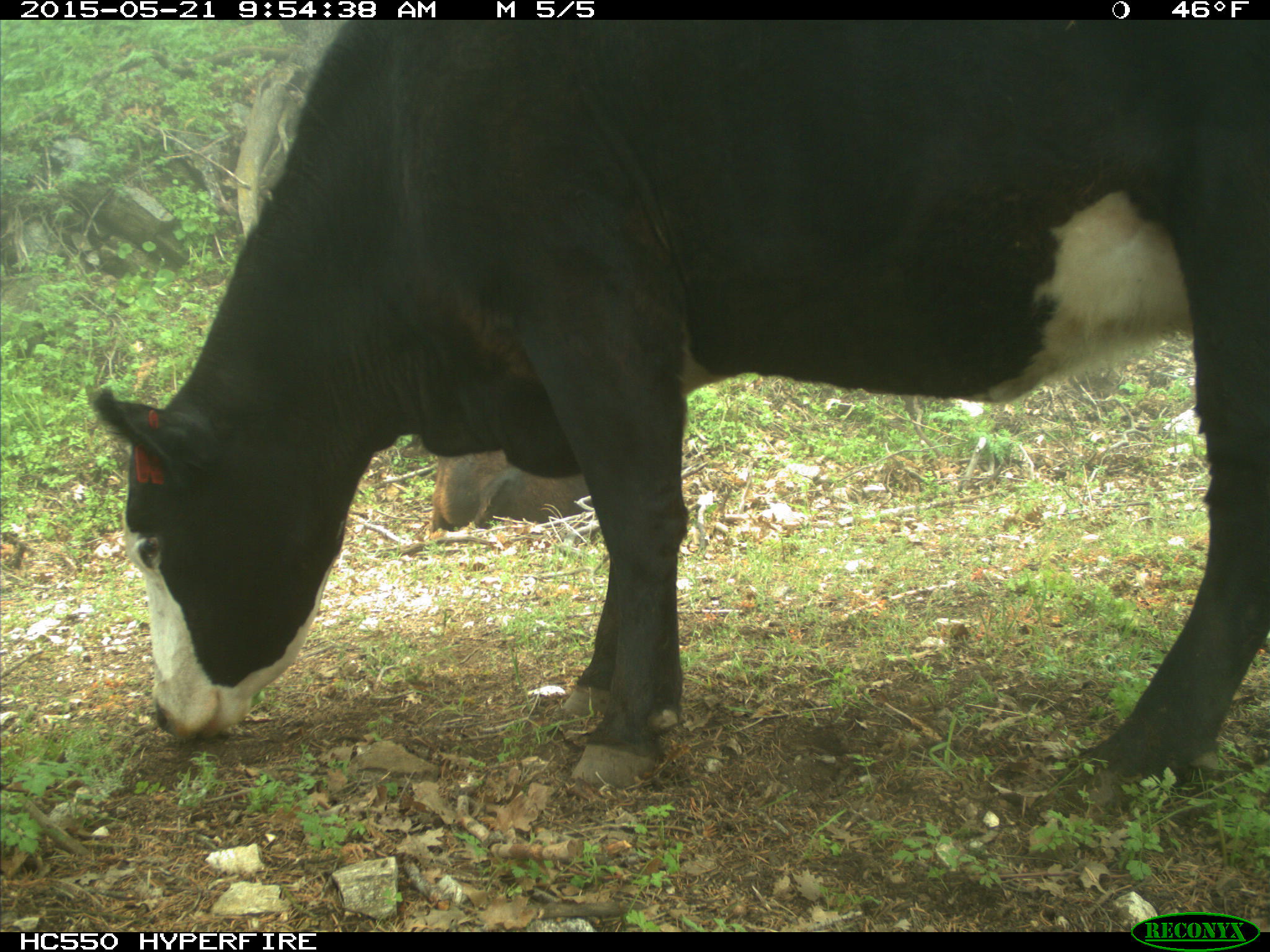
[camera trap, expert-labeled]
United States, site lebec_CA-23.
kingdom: Animalia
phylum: Chordata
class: Mammalia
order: Artiodactyla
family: Bovidae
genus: Bos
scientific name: Bos taurus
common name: domestic cow